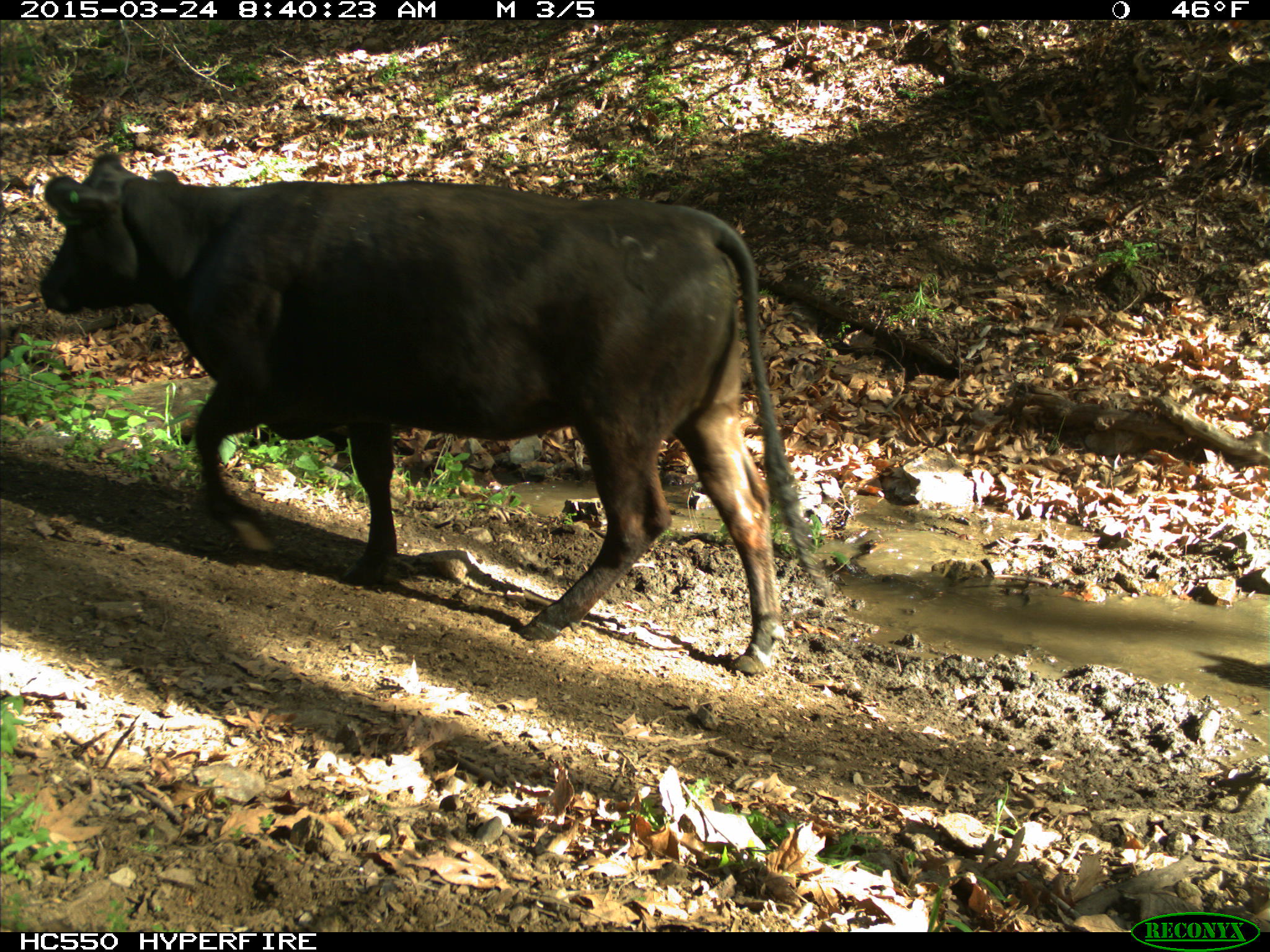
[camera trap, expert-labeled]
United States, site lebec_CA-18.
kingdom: Animalia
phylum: Chordata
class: Mammalia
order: Artiodactyla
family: Bovidae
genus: Bos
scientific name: Bos taurus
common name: domestic cow